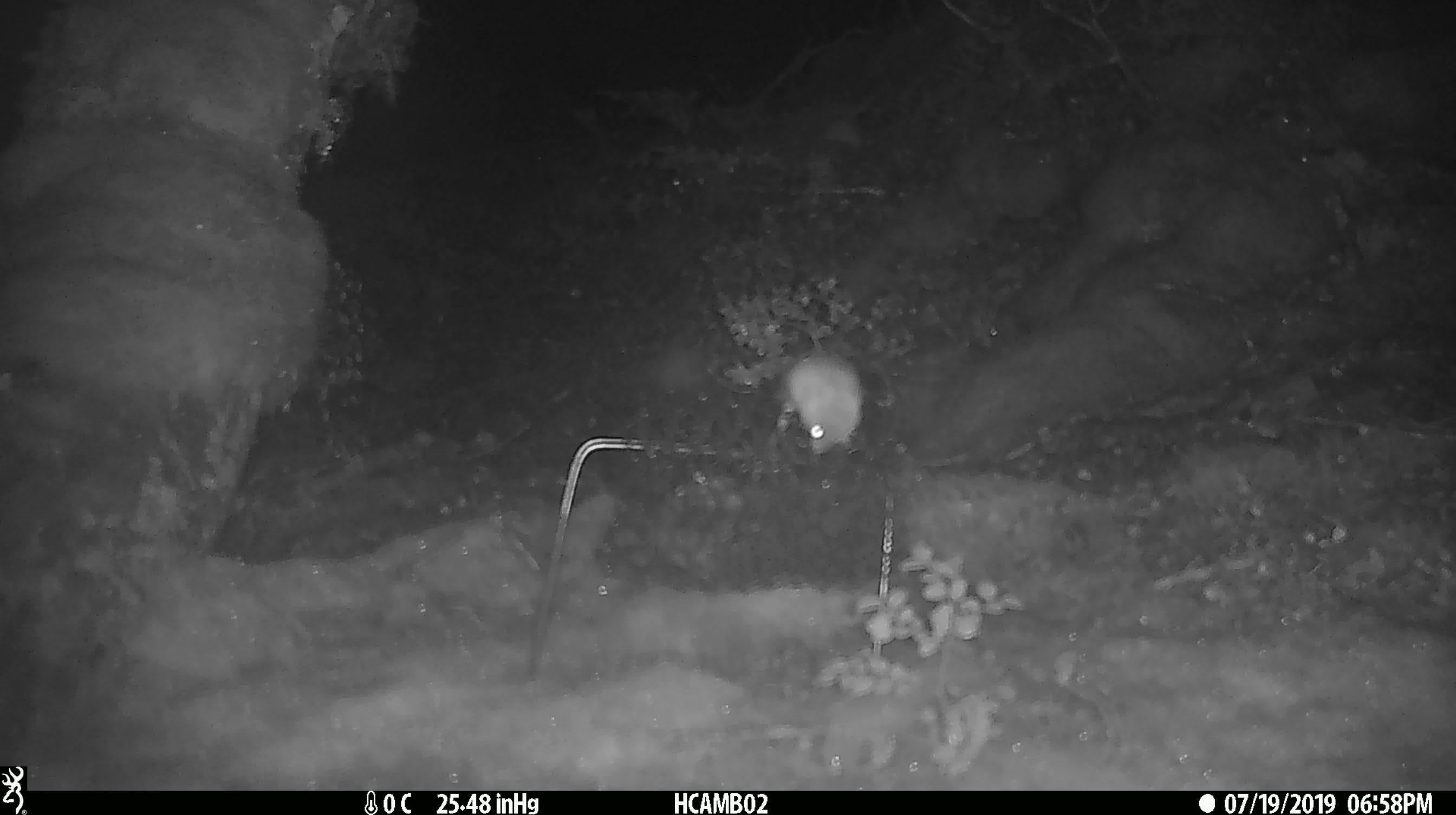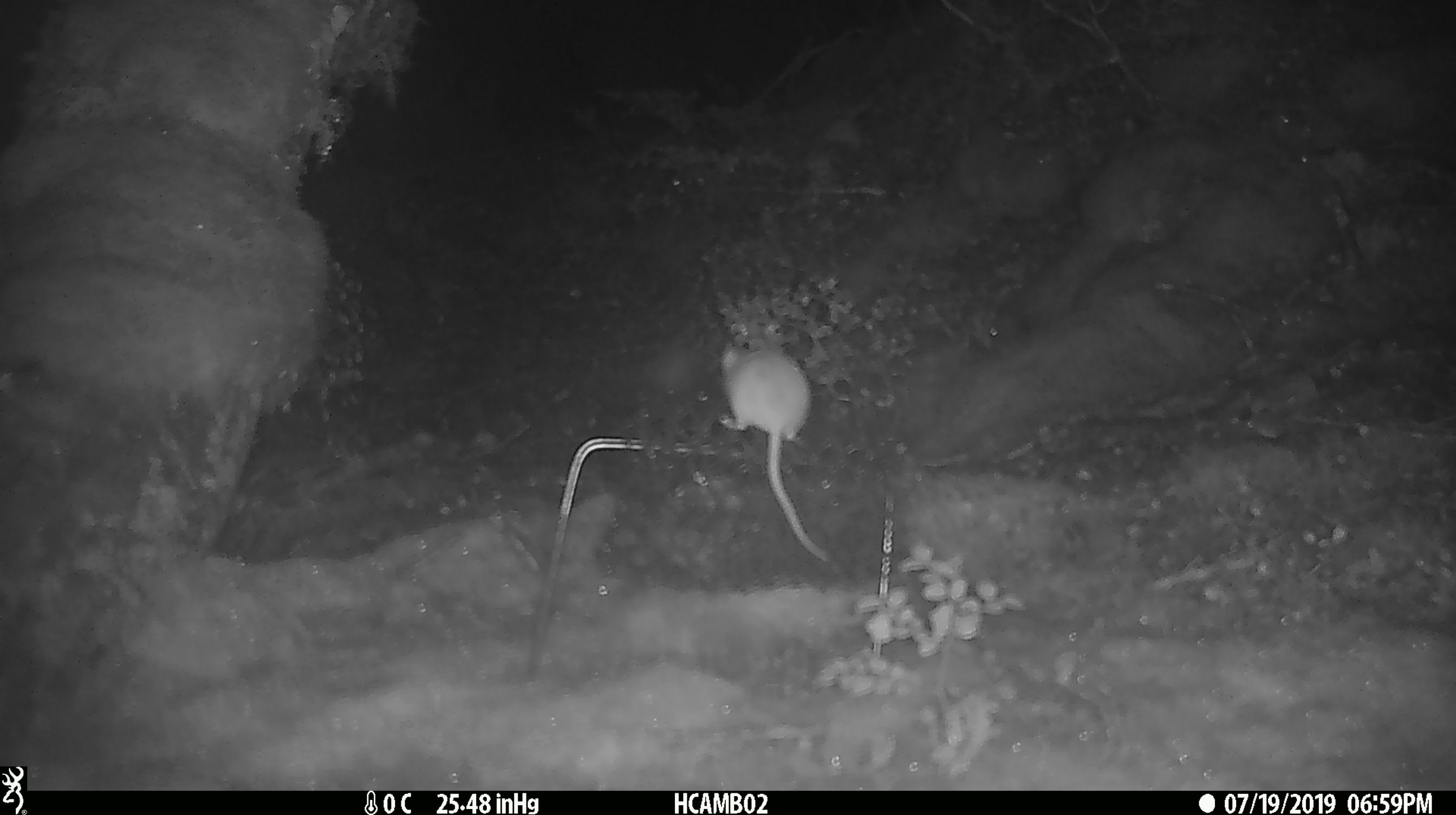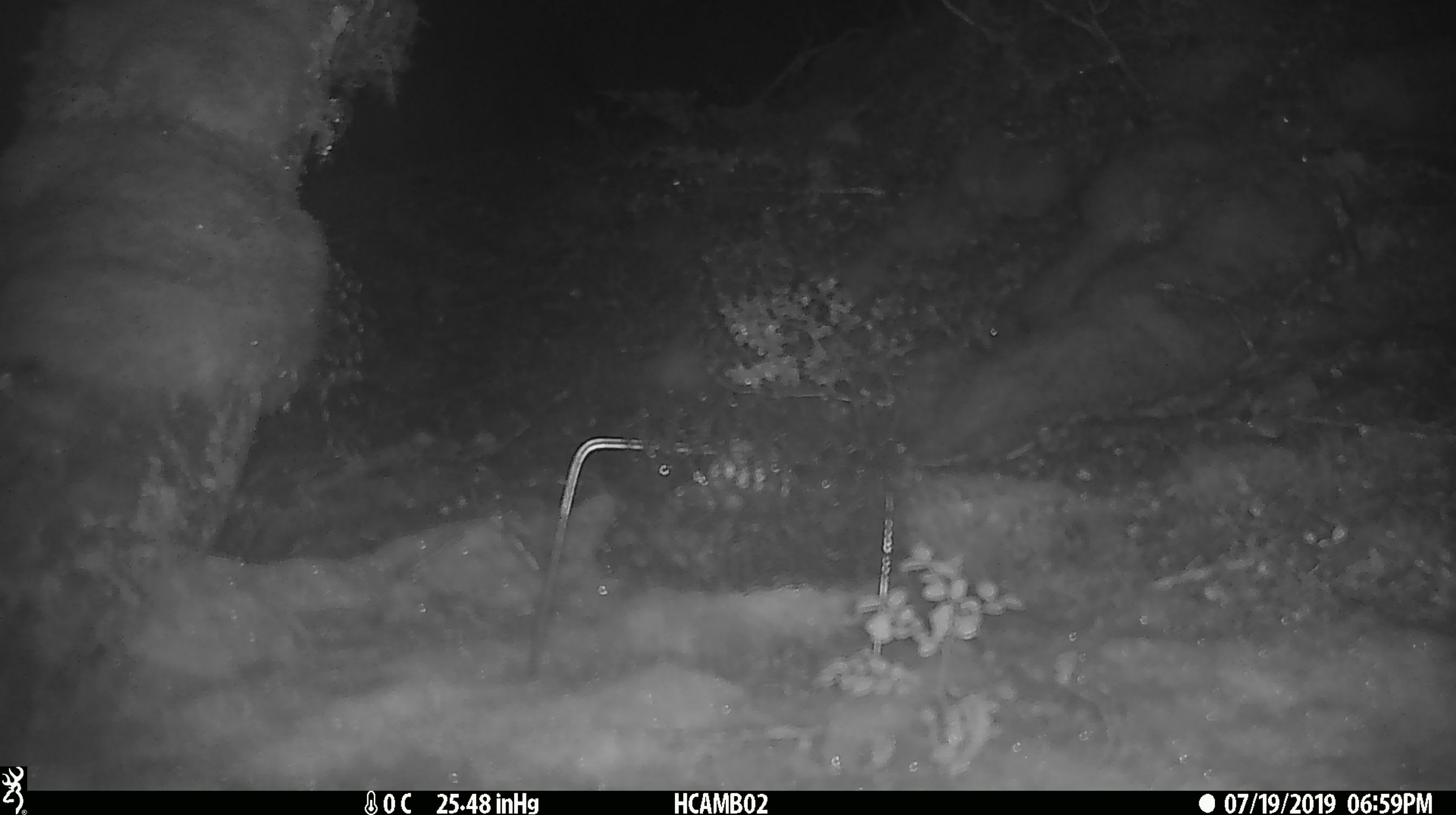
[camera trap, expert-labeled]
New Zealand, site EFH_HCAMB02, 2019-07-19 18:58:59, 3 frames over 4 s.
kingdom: Animalia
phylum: Chordata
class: Mammalia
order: Rodentia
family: Muridae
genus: Mus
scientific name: Mus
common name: mouse